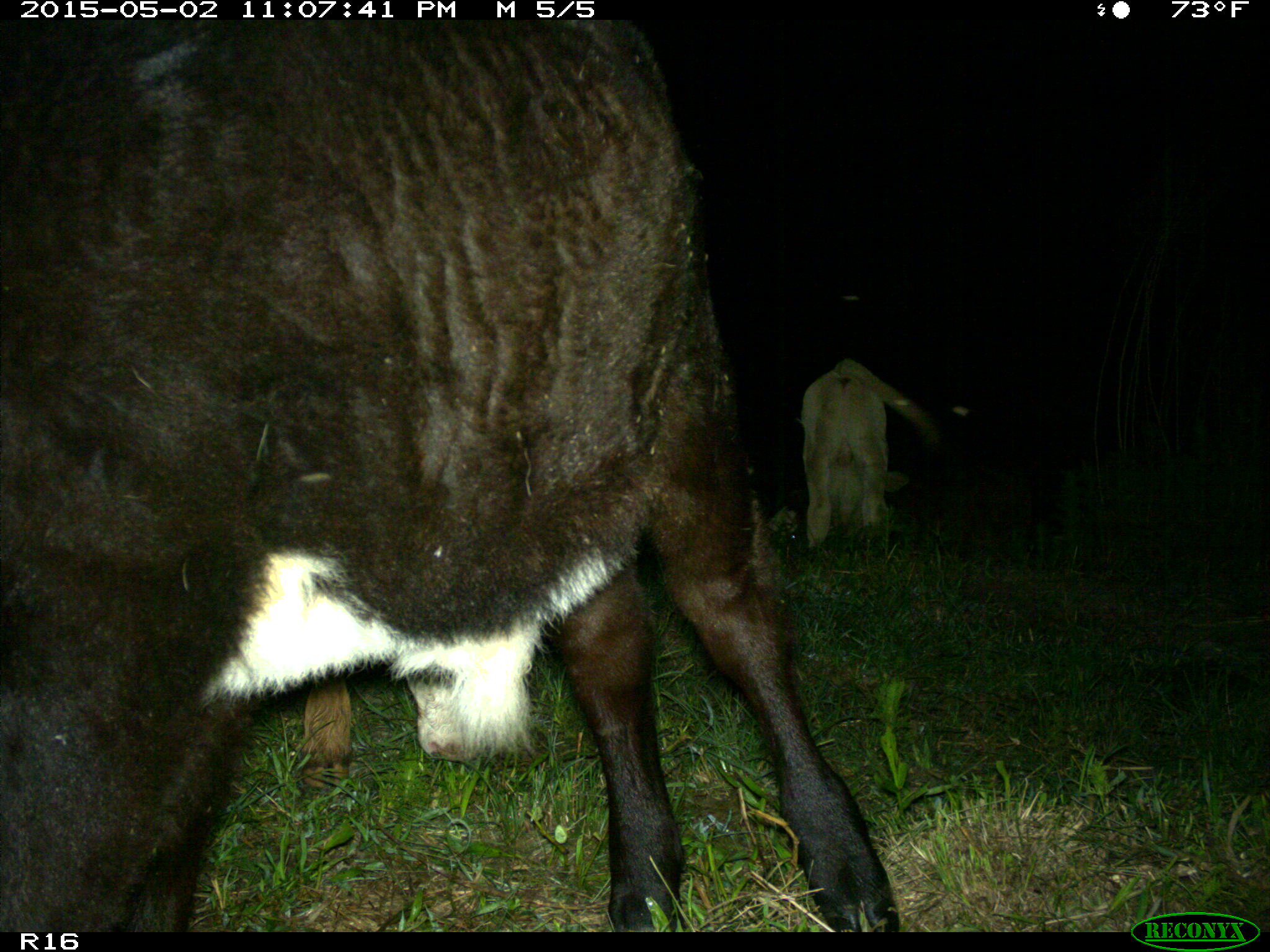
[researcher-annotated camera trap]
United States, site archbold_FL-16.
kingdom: Animalia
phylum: Chordata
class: Mammalia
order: Artiodactyla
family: Bovidae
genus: Bos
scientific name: Bos taurus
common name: domestic cow